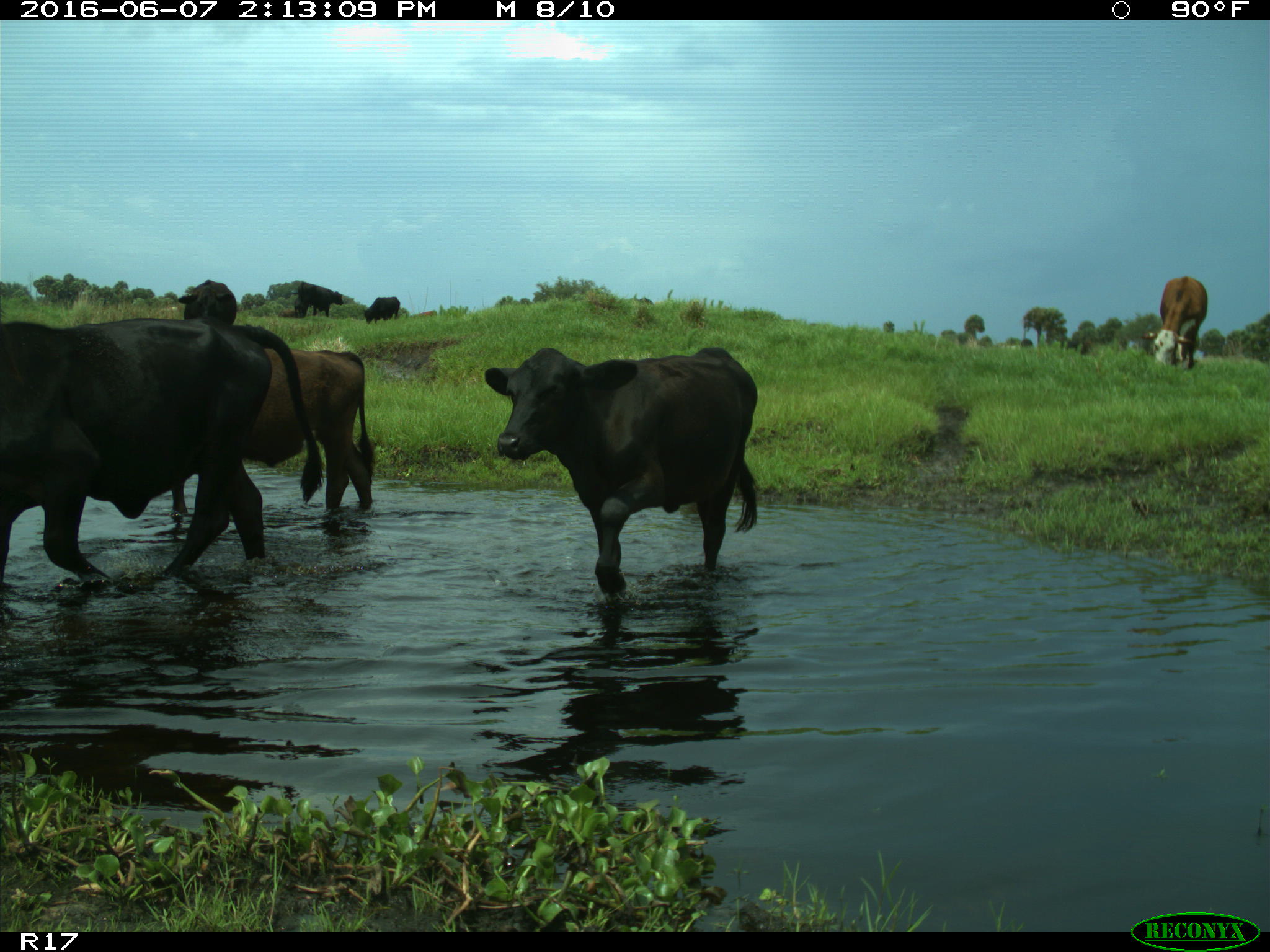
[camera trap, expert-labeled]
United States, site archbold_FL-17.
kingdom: Animalia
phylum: Chordata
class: Mammalia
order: Artiodactyla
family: Bovidae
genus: Bos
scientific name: Bos taurus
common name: domestic cow